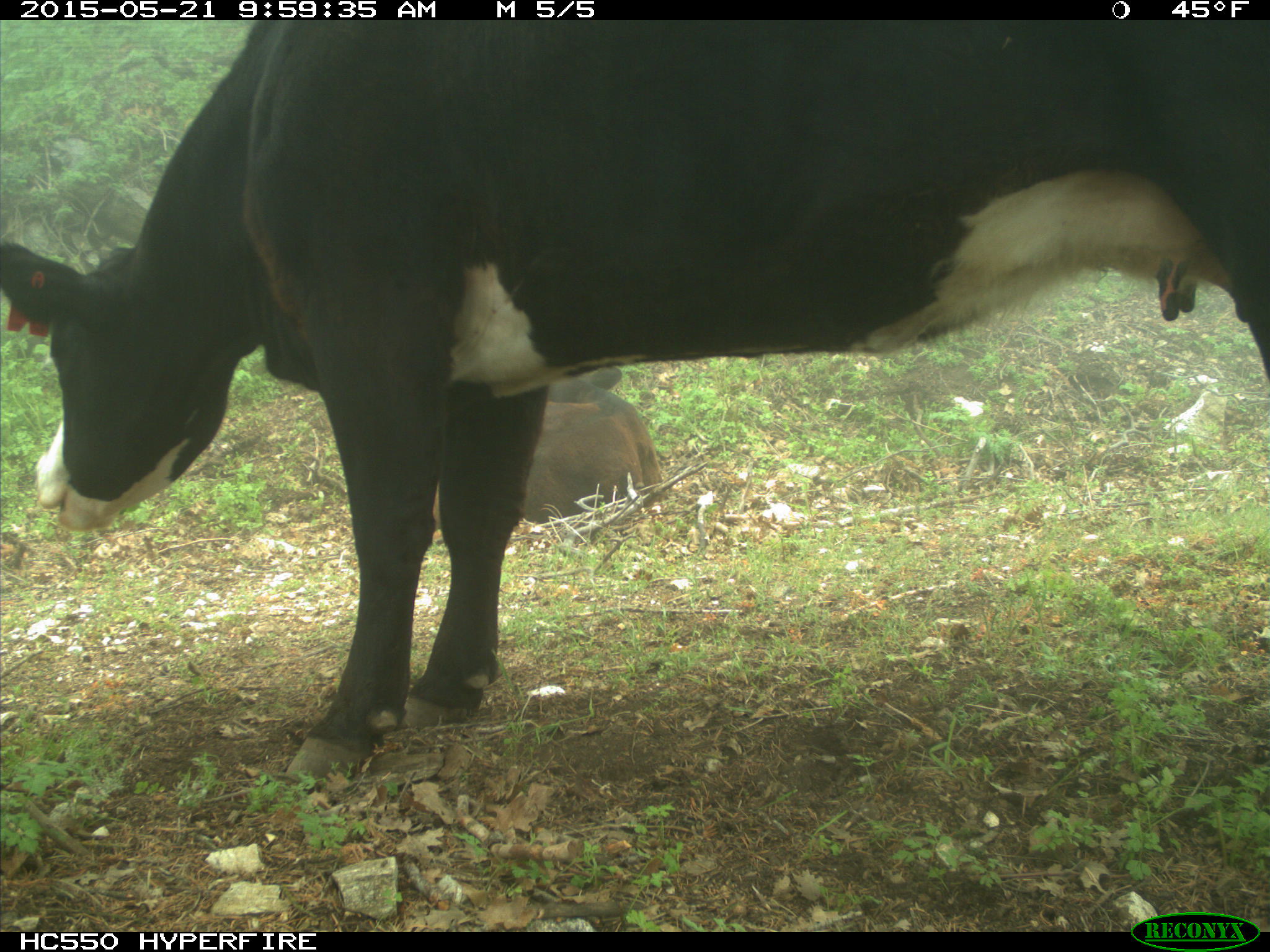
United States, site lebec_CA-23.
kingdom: Animalia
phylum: Chordata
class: Mammalia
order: Artiodactyla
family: Bovidae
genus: Bos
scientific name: Bos taurus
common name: domestic cow